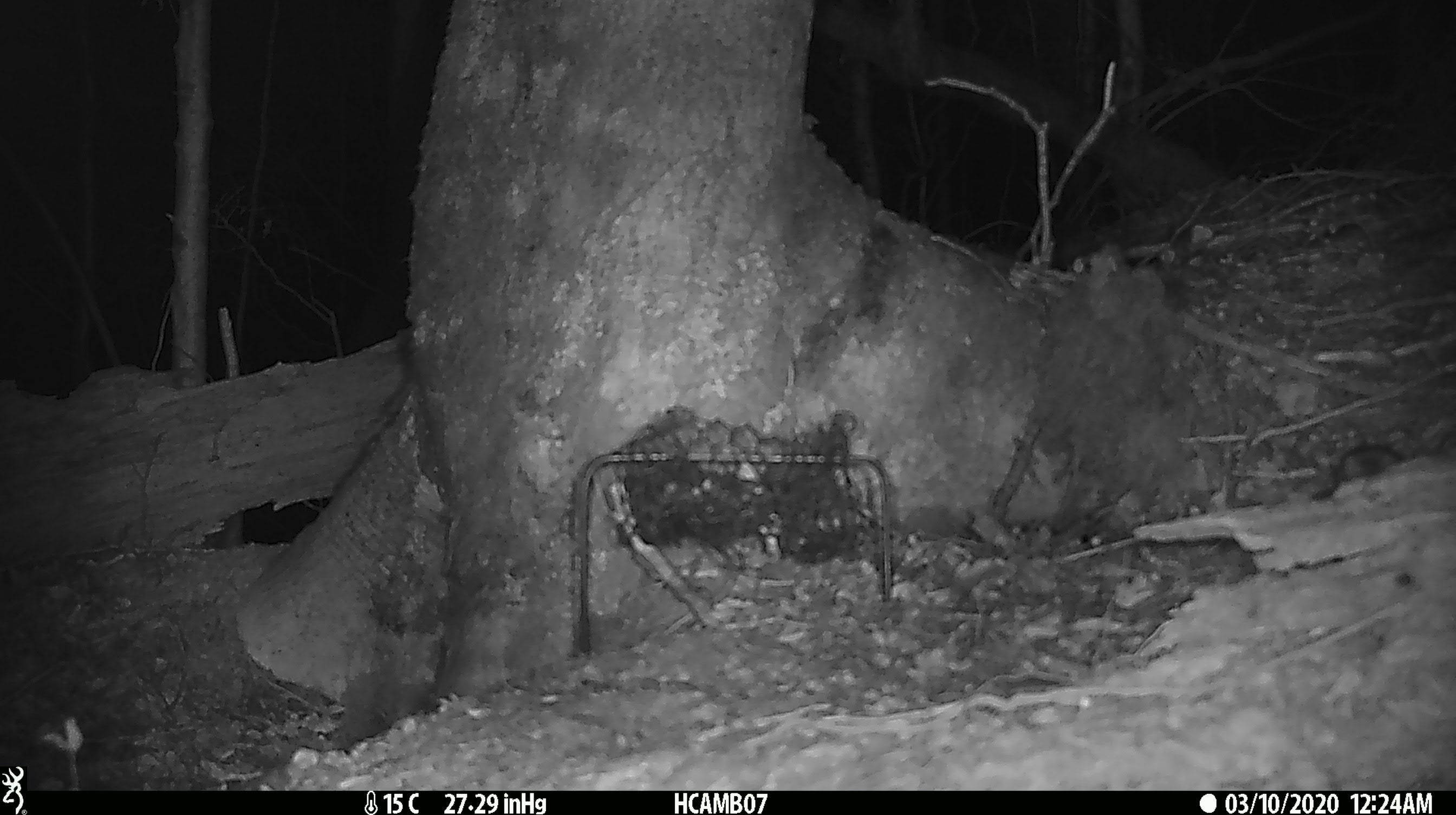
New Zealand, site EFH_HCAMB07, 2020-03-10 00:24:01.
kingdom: Animalia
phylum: Chordata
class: Mammalia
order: Rodentia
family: Muridae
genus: Mus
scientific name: Mus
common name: mouse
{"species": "mouse (Mus)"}